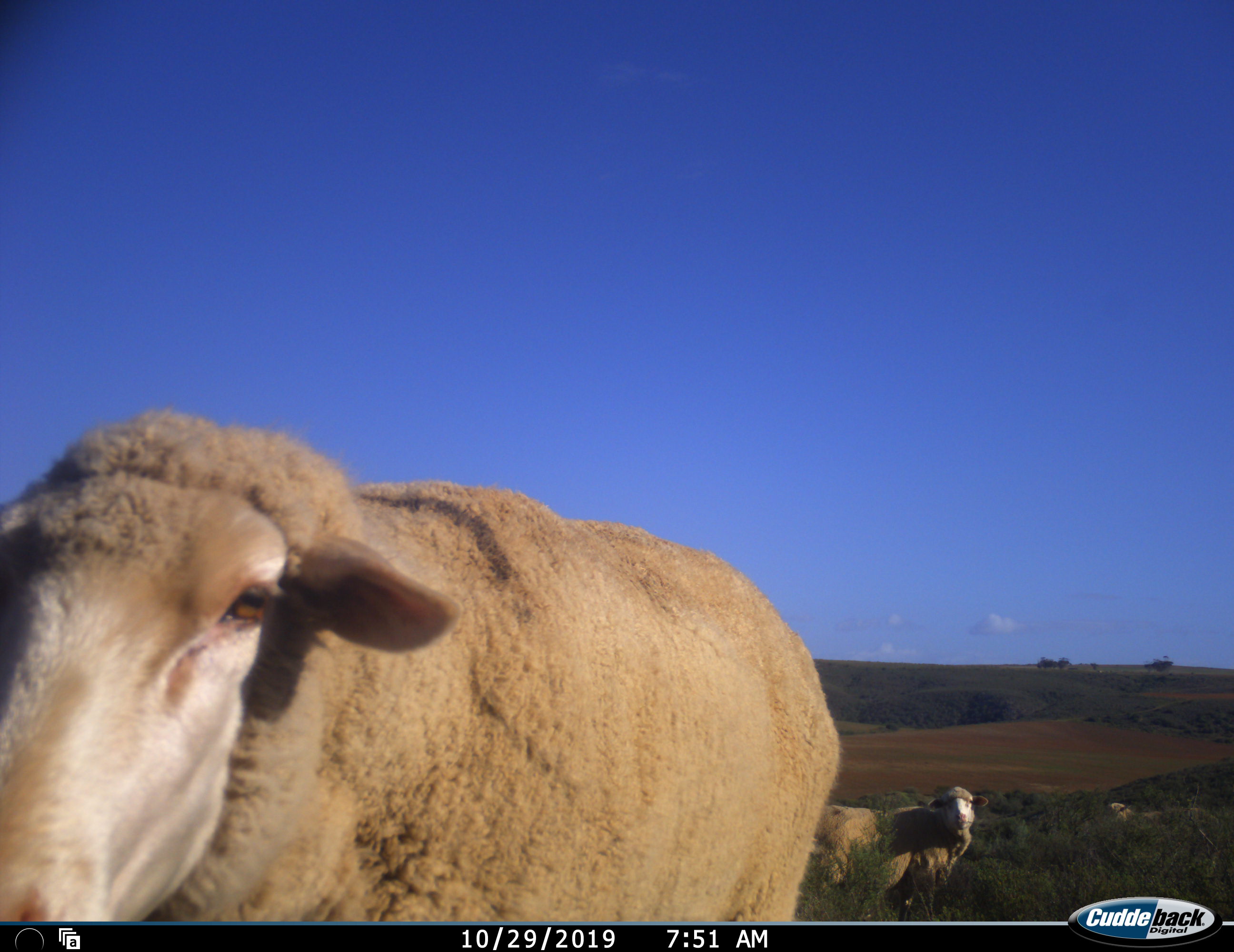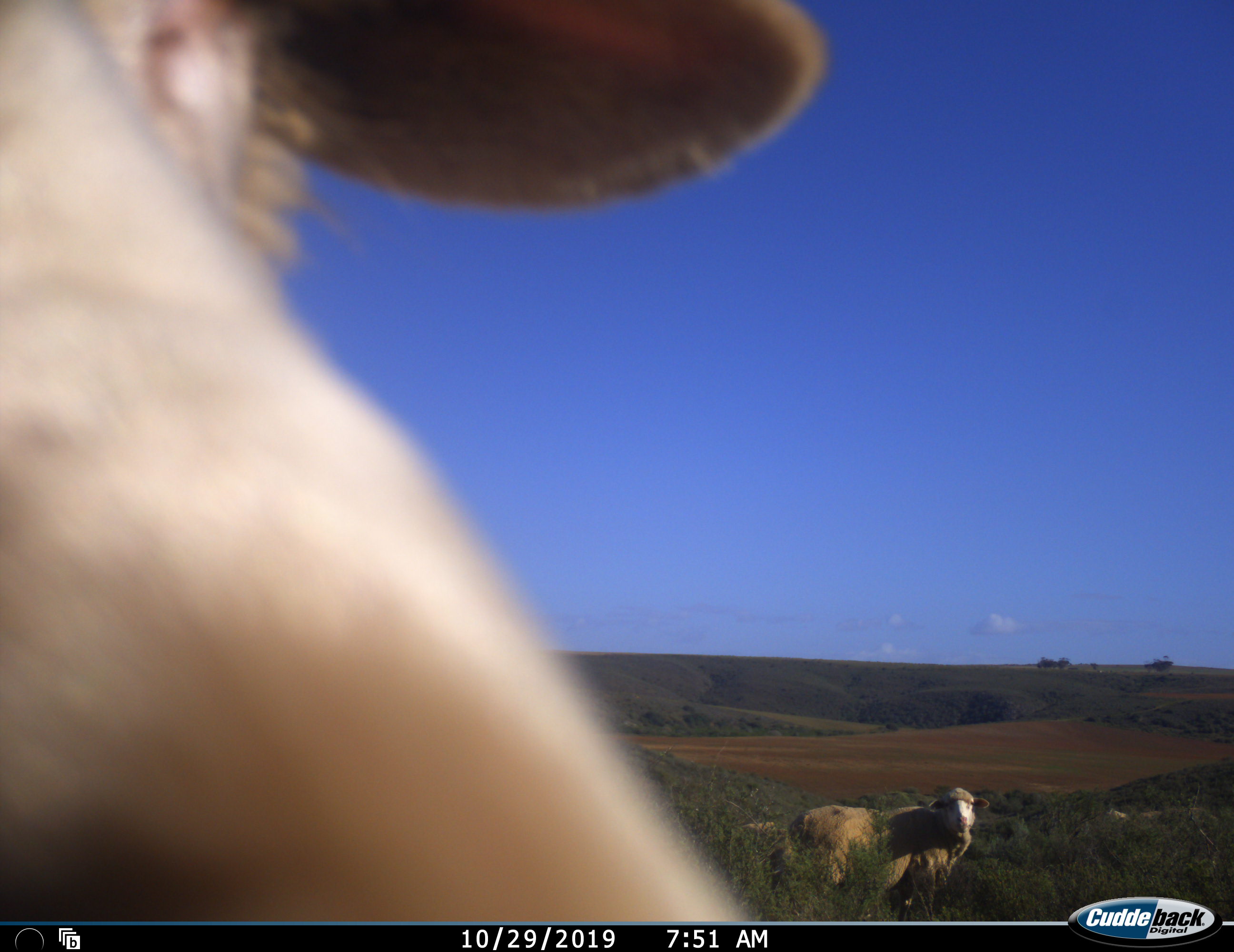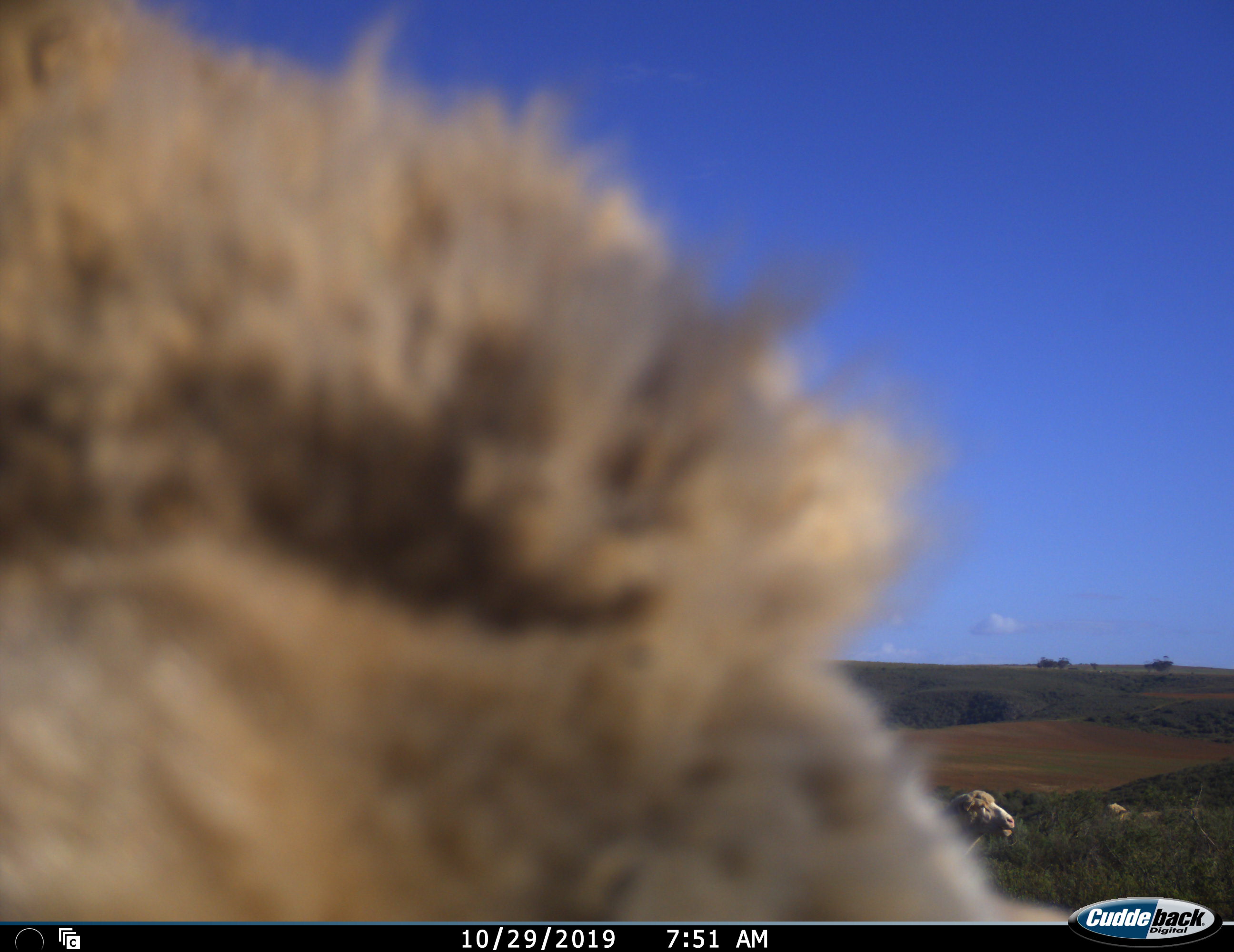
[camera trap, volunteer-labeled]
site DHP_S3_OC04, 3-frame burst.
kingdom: Animalia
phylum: Chordata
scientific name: Vertebrata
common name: domestic animal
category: domesticanimal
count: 2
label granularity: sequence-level